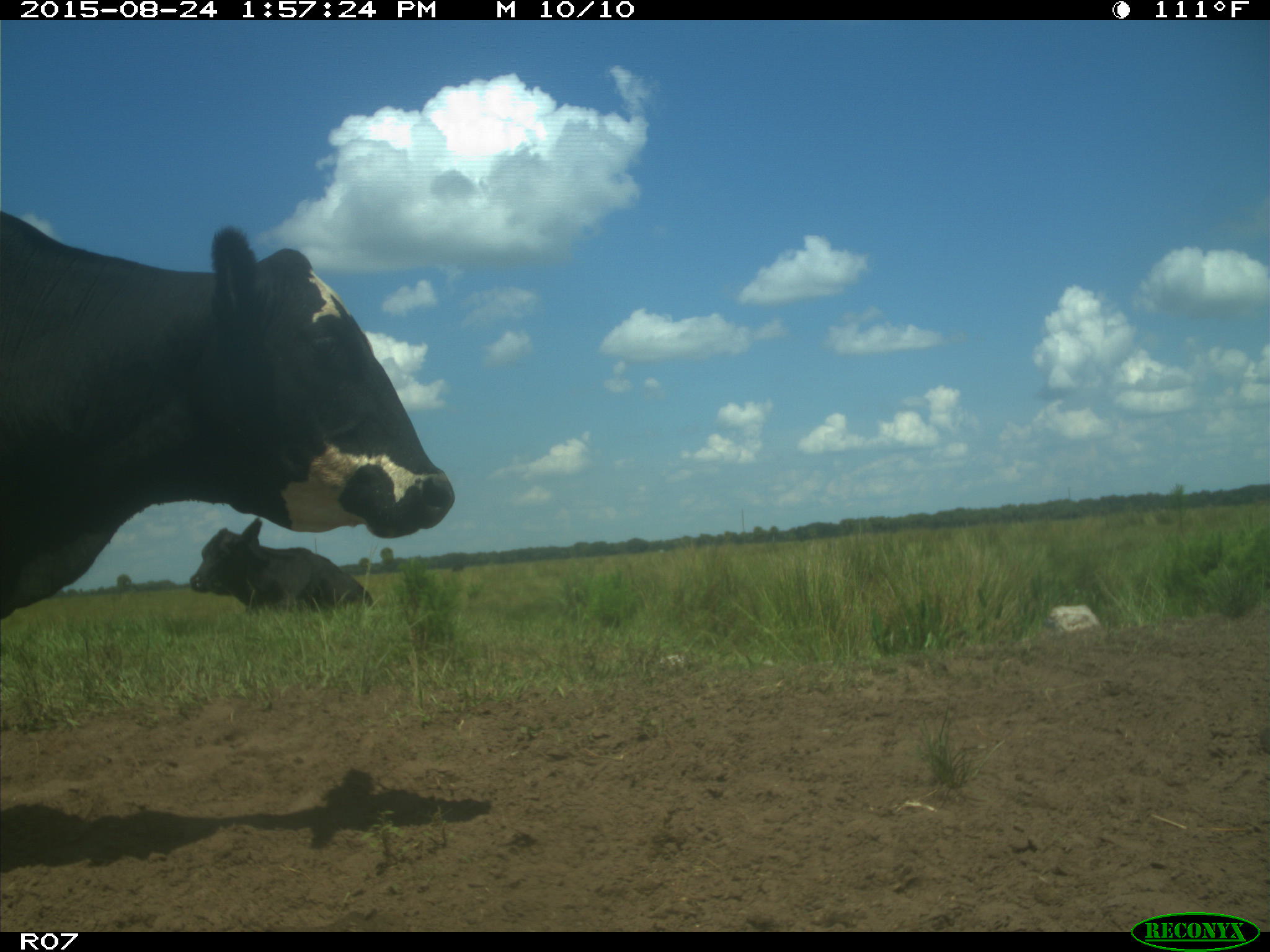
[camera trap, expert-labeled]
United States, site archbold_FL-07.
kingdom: Animalia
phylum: Chordata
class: Mammalia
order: Artiodactyla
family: Bovidae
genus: Bos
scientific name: Bos taurus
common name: domestic cow